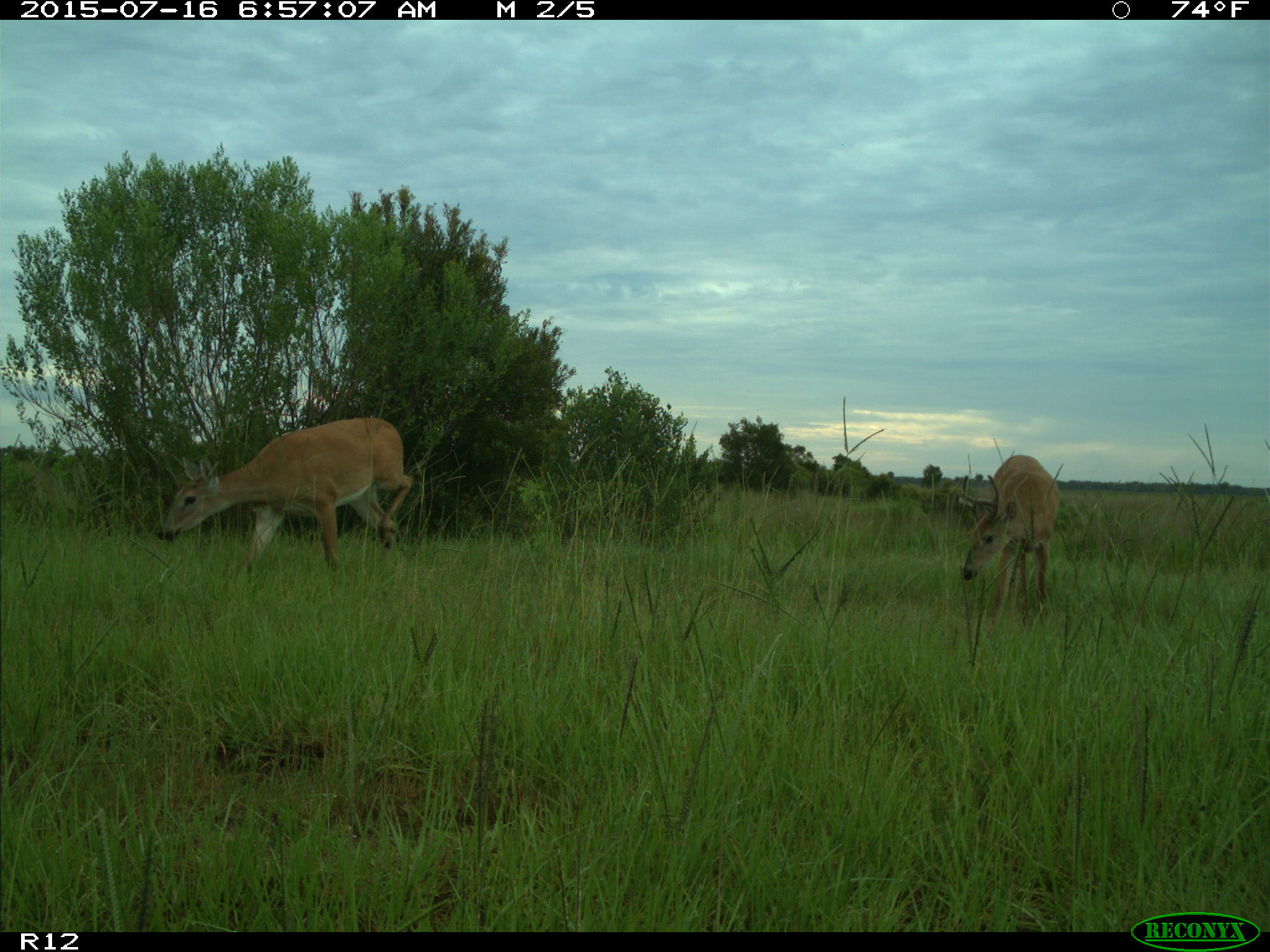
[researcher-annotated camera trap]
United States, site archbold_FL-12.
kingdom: Animalia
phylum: Chordata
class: Mammalia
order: Artiodactyla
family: Cervidae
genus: Odocoileus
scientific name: Odocoileus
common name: deer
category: unidentified deer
Unidentified deer (deer) (Odocoileus).